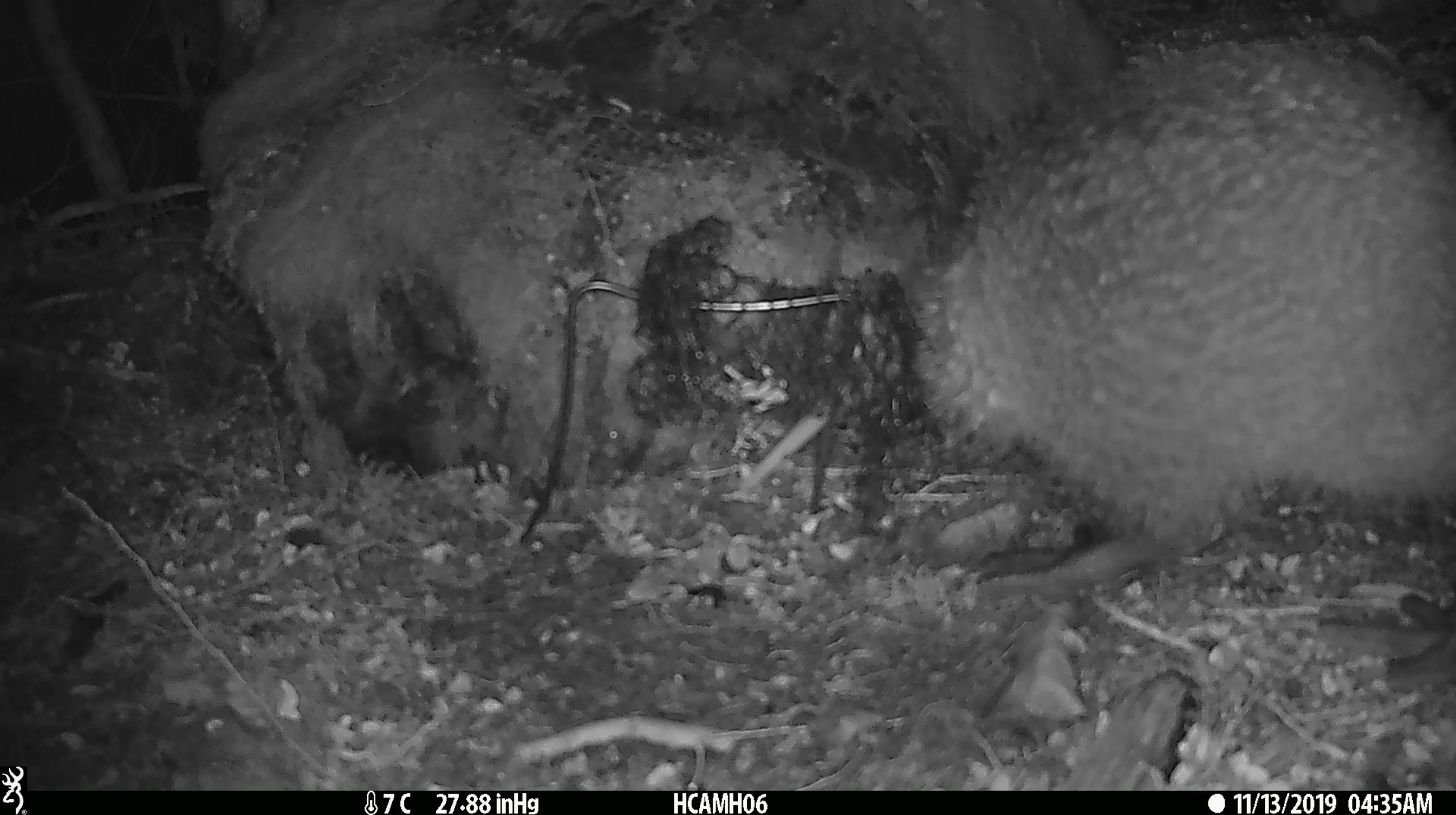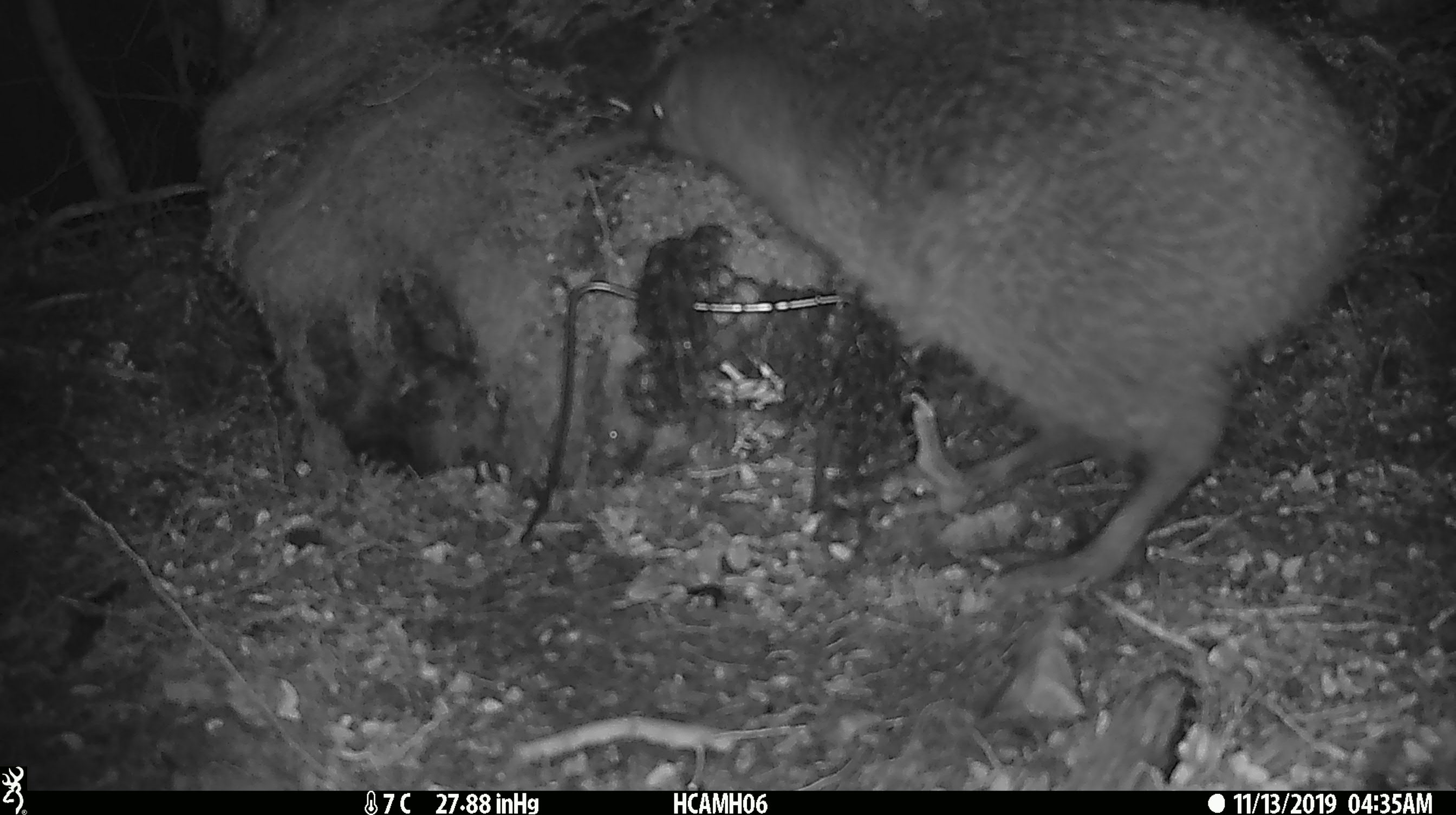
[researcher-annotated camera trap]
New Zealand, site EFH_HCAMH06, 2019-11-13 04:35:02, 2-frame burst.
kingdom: Animalia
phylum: Chordata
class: Aves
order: Apterygiformes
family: Apterygidae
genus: Apteryx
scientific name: Apteryx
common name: kiwi